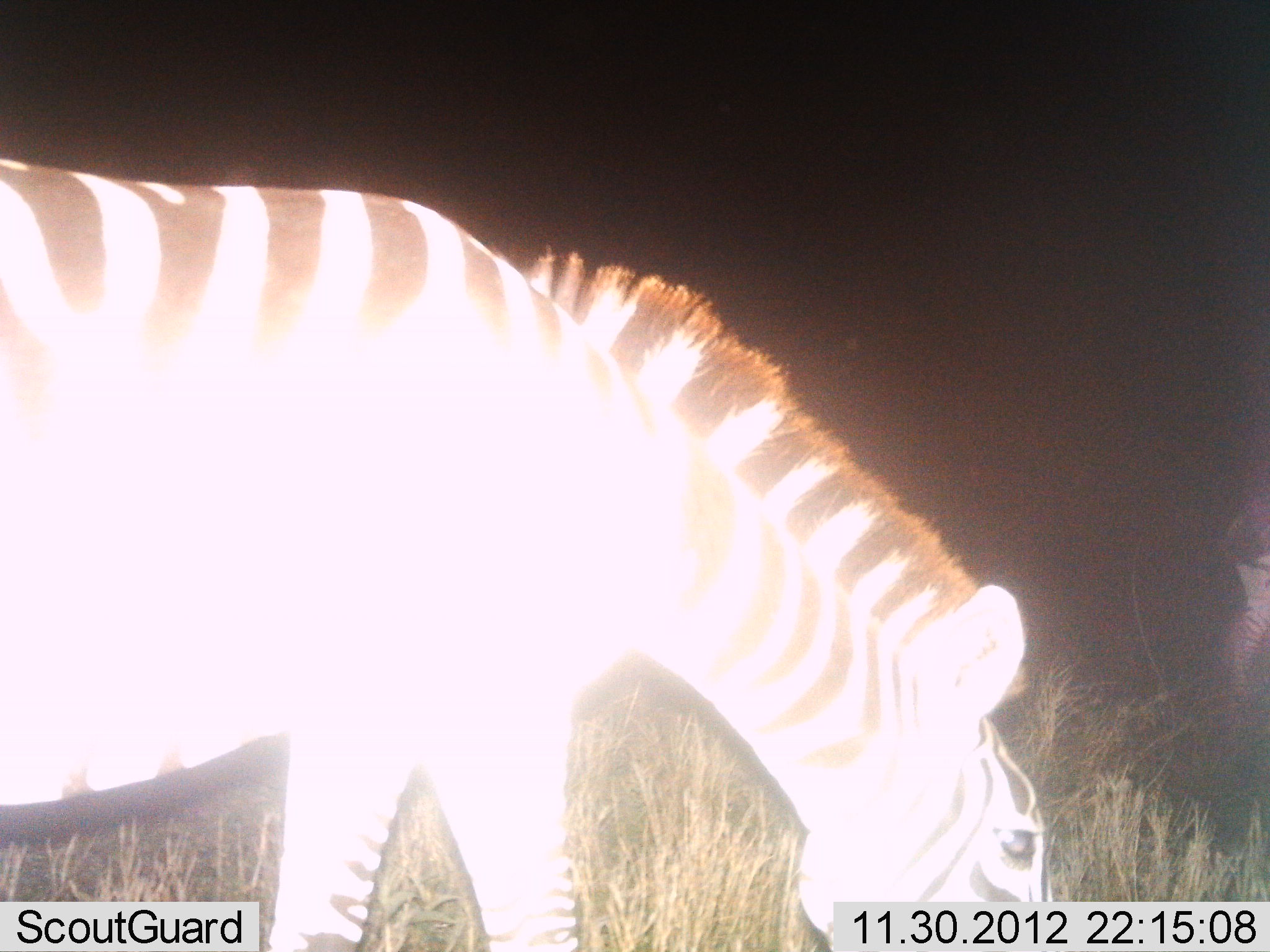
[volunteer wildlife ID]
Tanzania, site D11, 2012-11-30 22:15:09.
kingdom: Animalia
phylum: Chordata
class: Mammalia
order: Perissodactyla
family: Equidae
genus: Equus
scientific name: Equus quagga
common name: plains zebra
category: zebra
Zebra (plains zebra) (Equus quagga), count 2. Behavior (volunteer vote fractions): standing 50%, resting 0%, moving 20%, interacting 0%. Young present (vote fraction): 0%. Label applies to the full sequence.